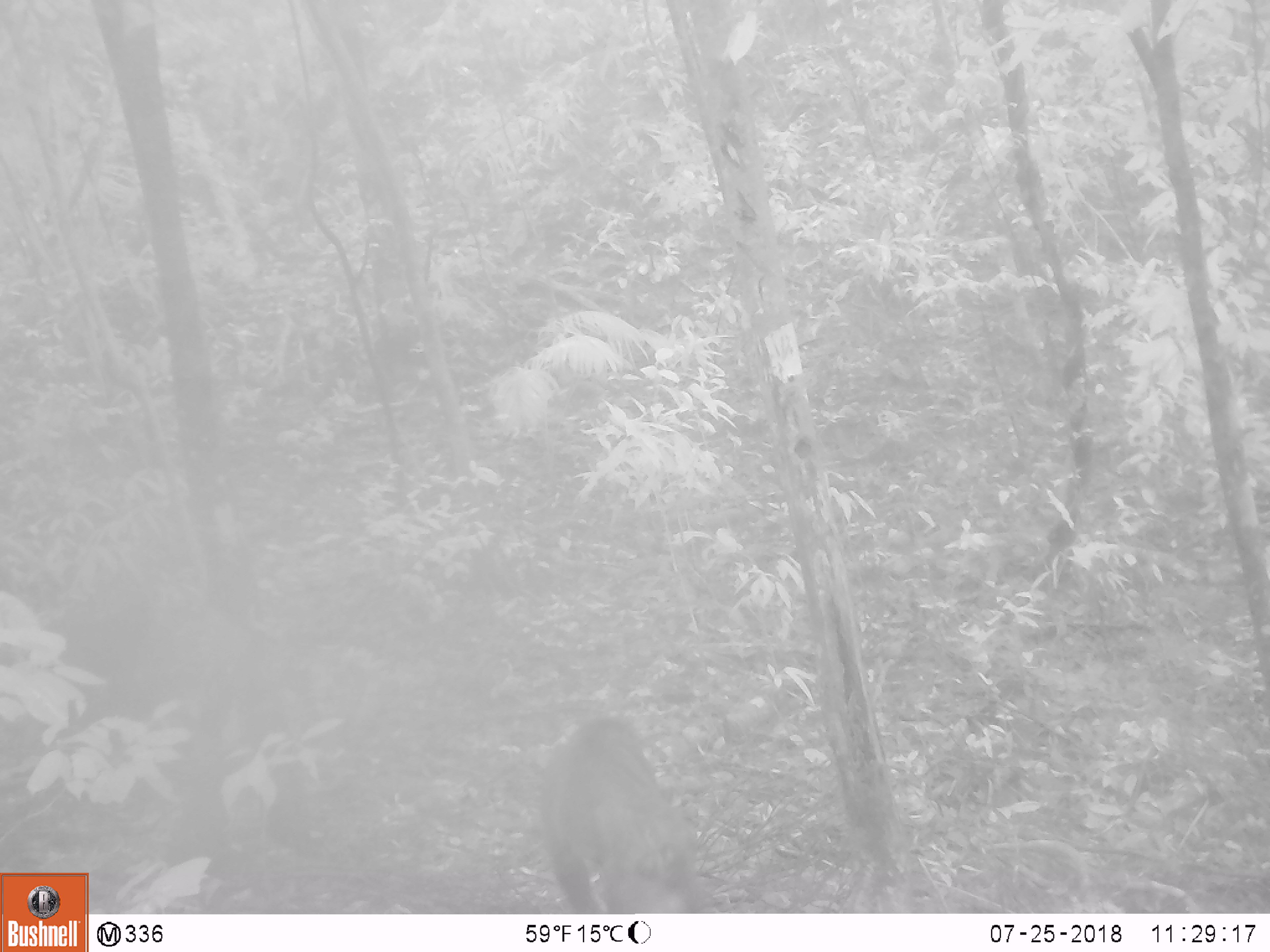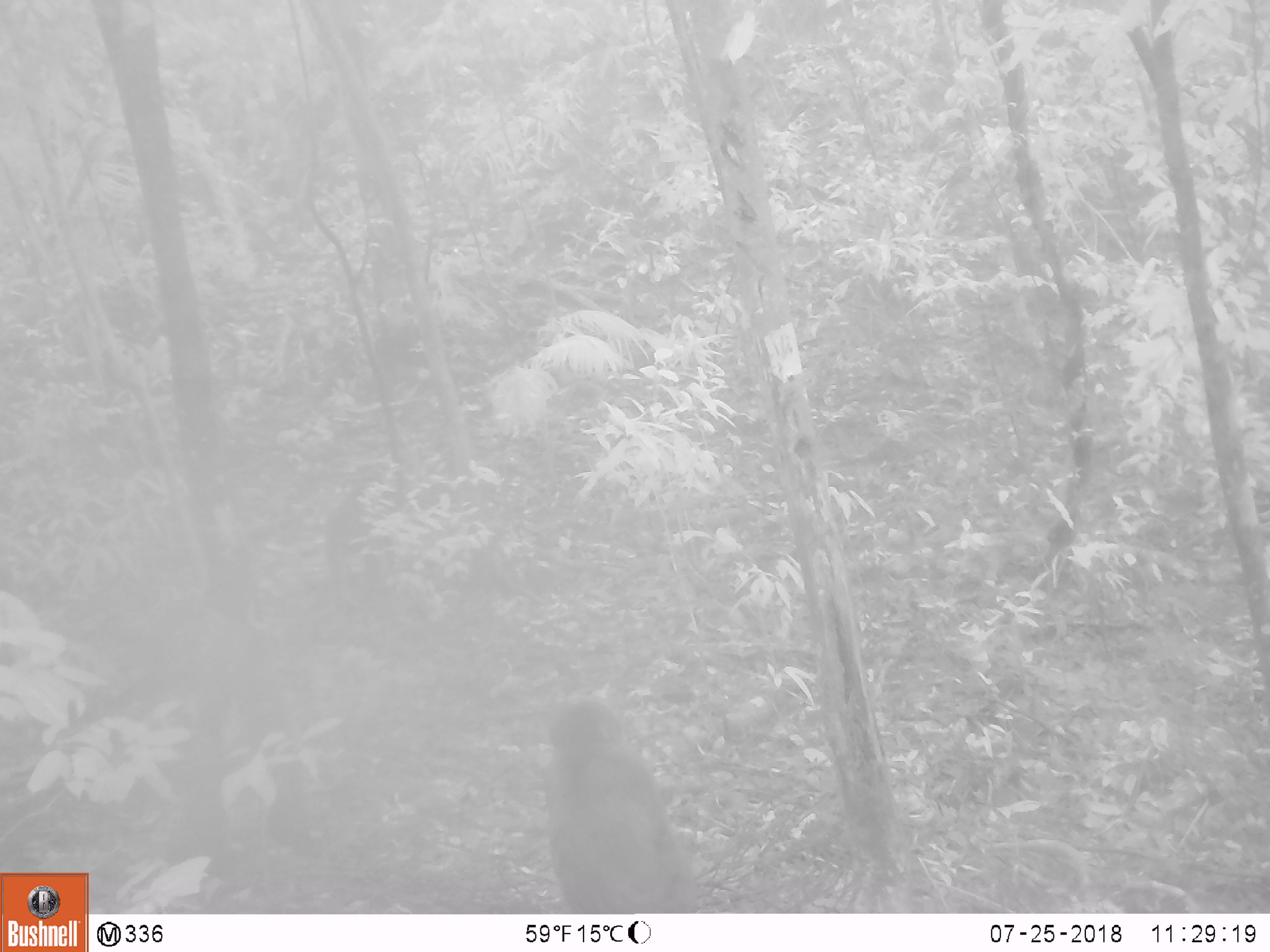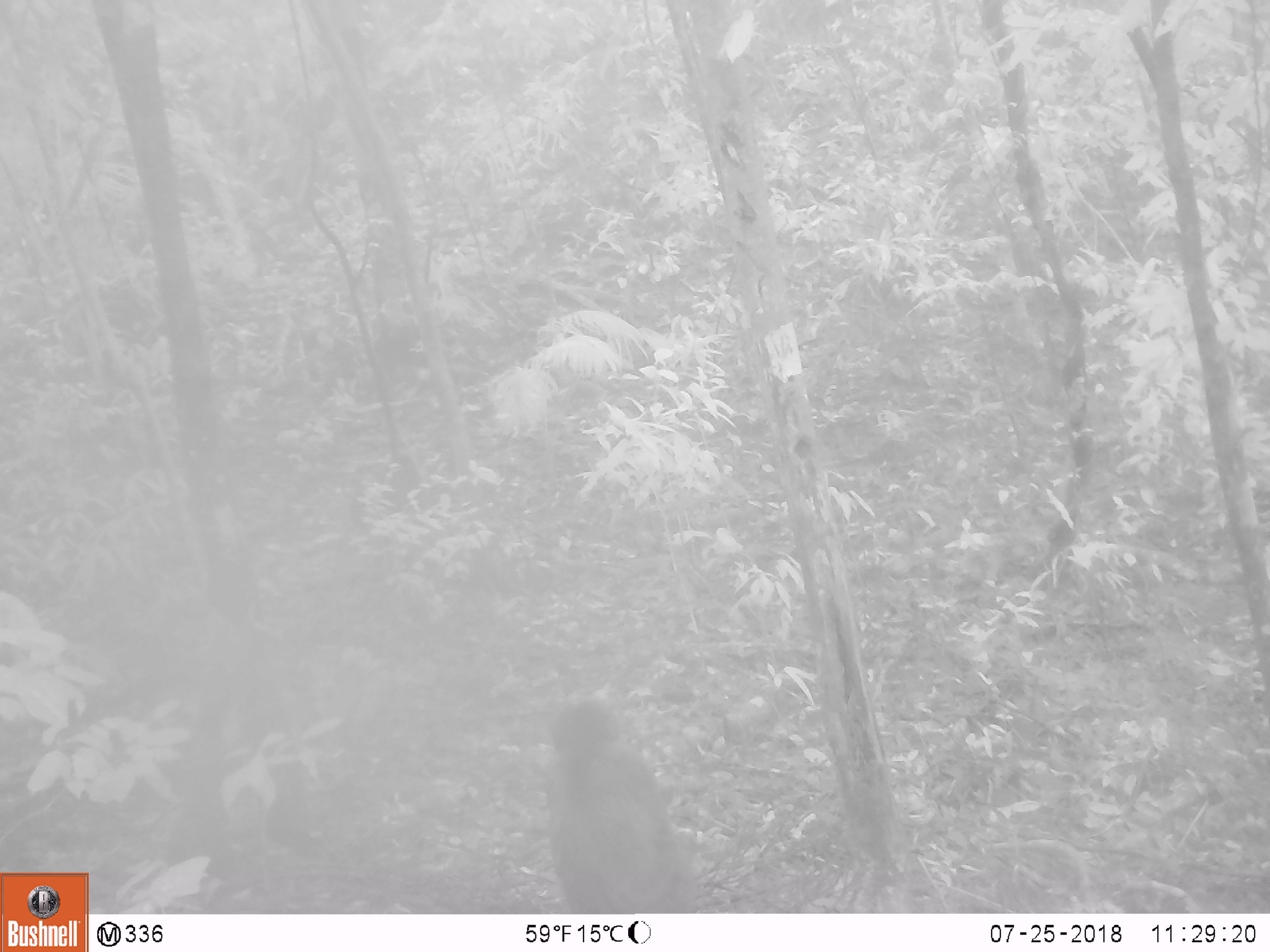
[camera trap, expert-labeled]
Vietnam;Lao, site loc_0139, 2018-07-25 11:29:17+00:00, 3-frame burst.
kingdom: Animalia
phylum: Chordata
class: Mammalia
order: Primates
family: Cercopithecidae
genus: Macaca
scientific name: Macaca arctoides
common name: stump-tailed macaque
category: stump tailed macaque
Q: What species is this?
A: Stump tailed macaque (stump-tailed macaque) (Macaca arctoides).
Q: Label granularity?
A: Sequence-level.